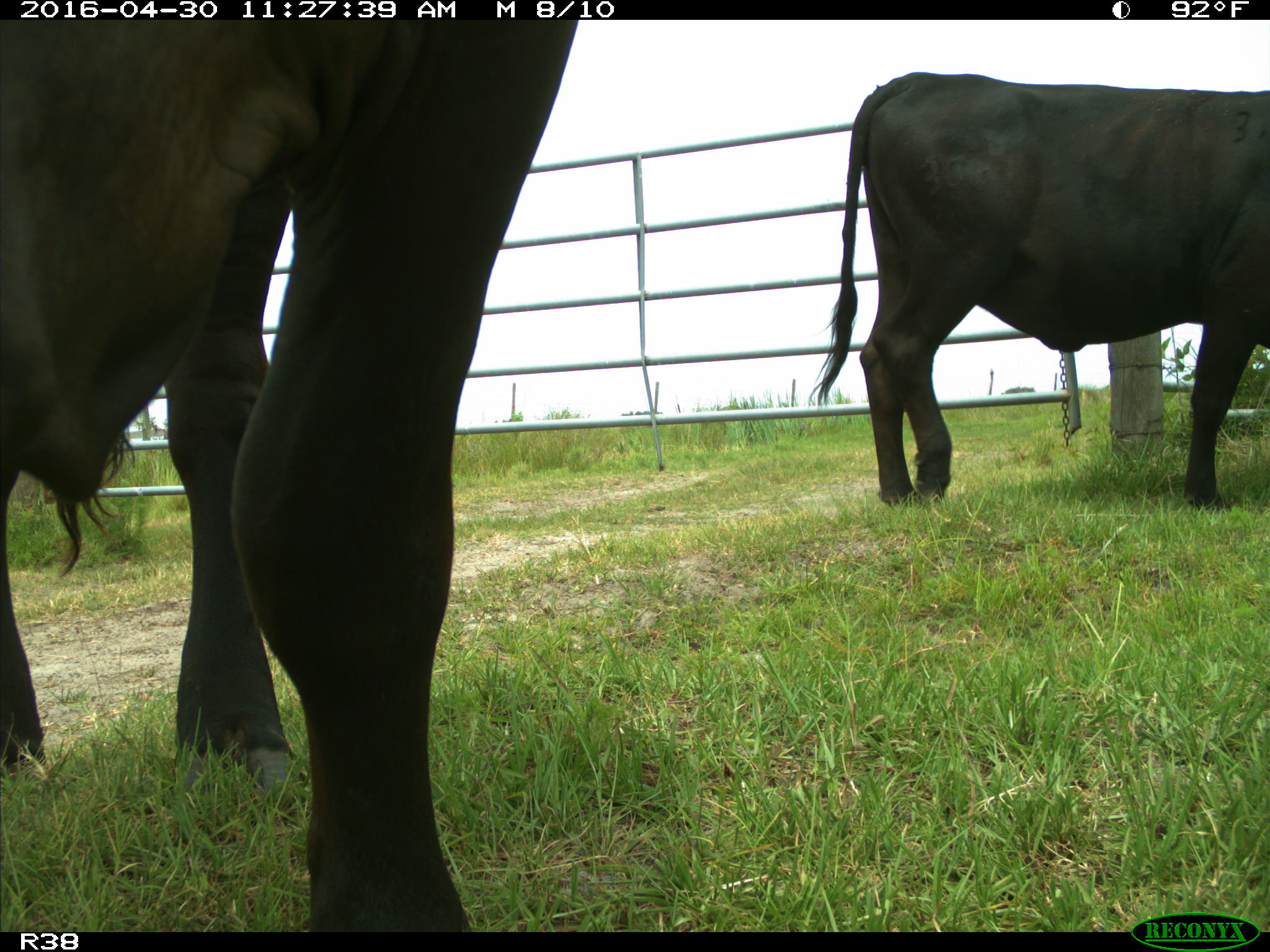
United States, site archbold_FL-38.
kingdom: Animalia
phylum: Chordata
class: Mammalia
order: Artiodactyla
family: Bovidae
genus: Bos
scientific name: Bos taurus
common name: domestic cow